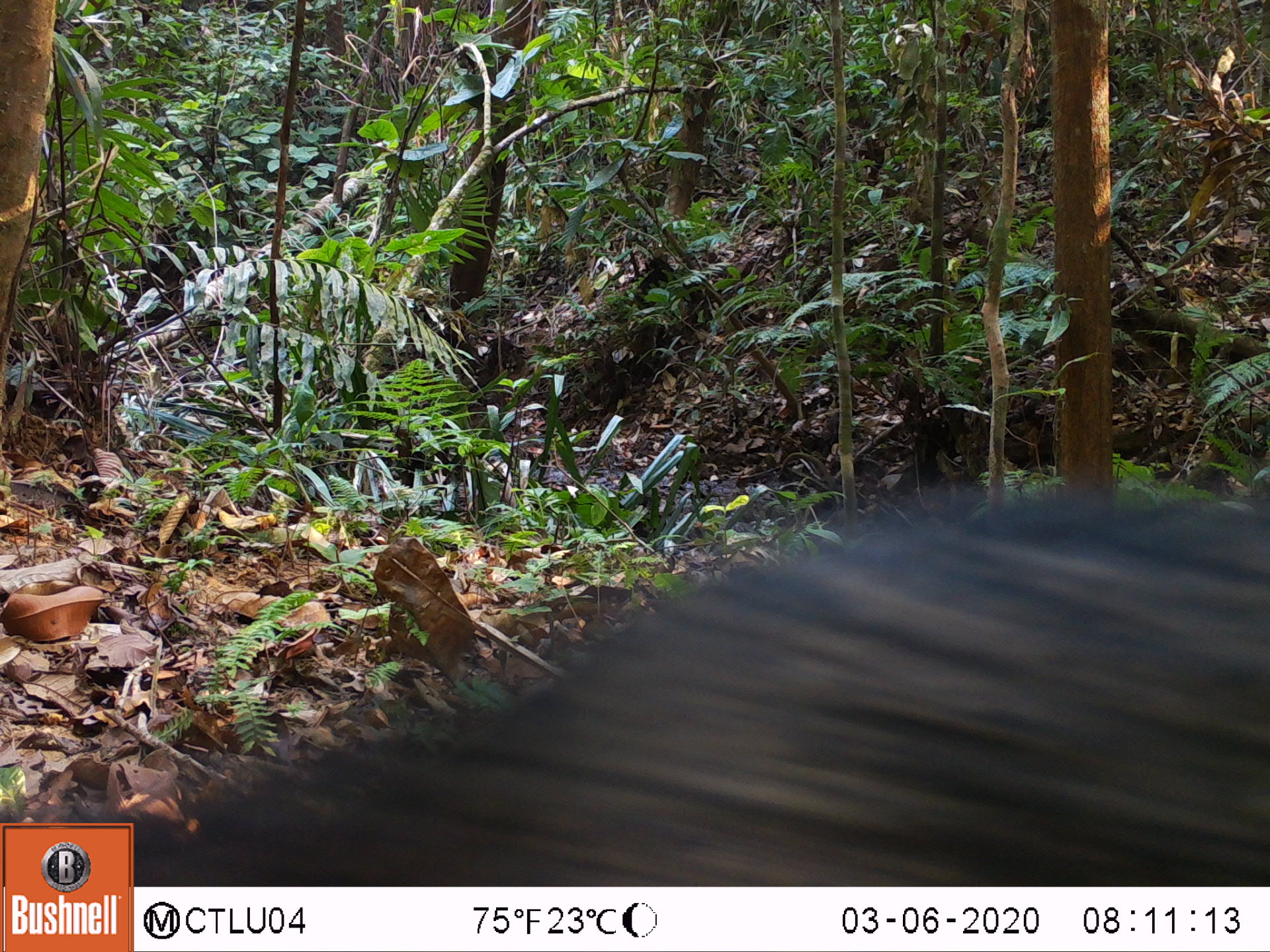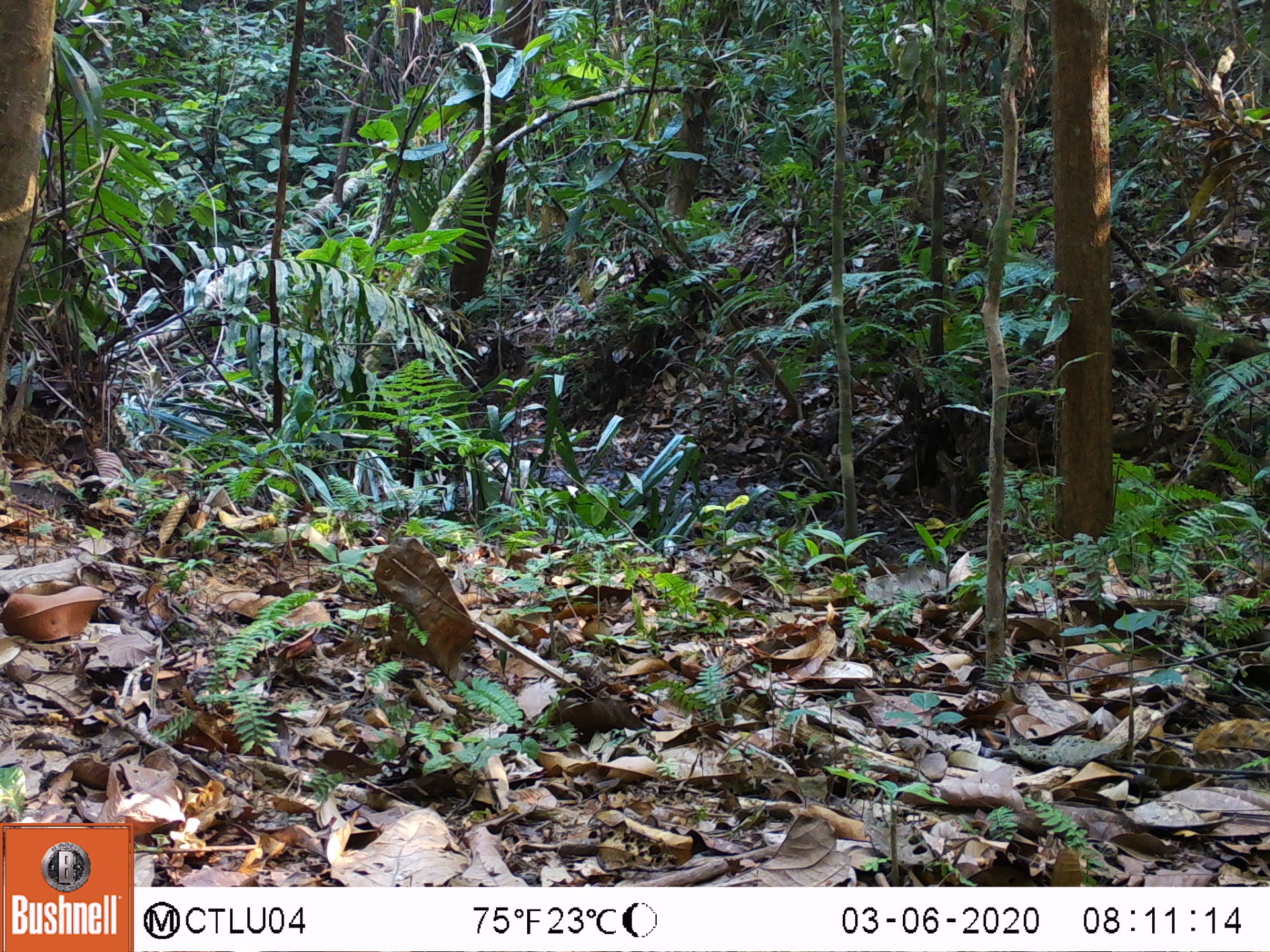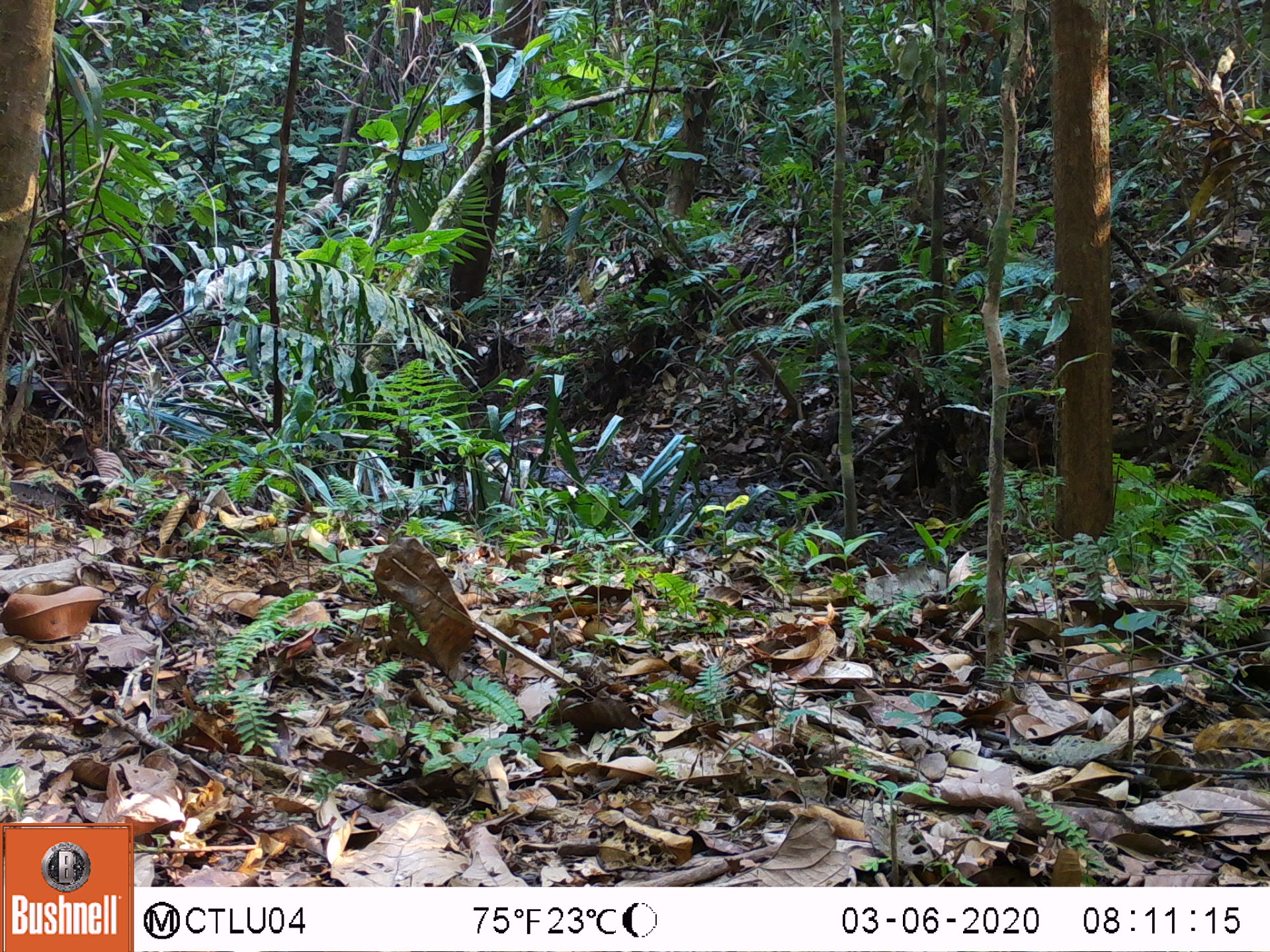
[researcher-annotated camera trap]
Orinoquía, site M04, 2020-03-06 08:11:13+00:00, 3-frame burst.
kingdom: Animalia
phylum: Chordata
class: Mammalia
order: Artiodactyla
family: Tayassuidae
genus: Tayassu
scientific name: Tayassu pecari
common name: white-lipped peccary